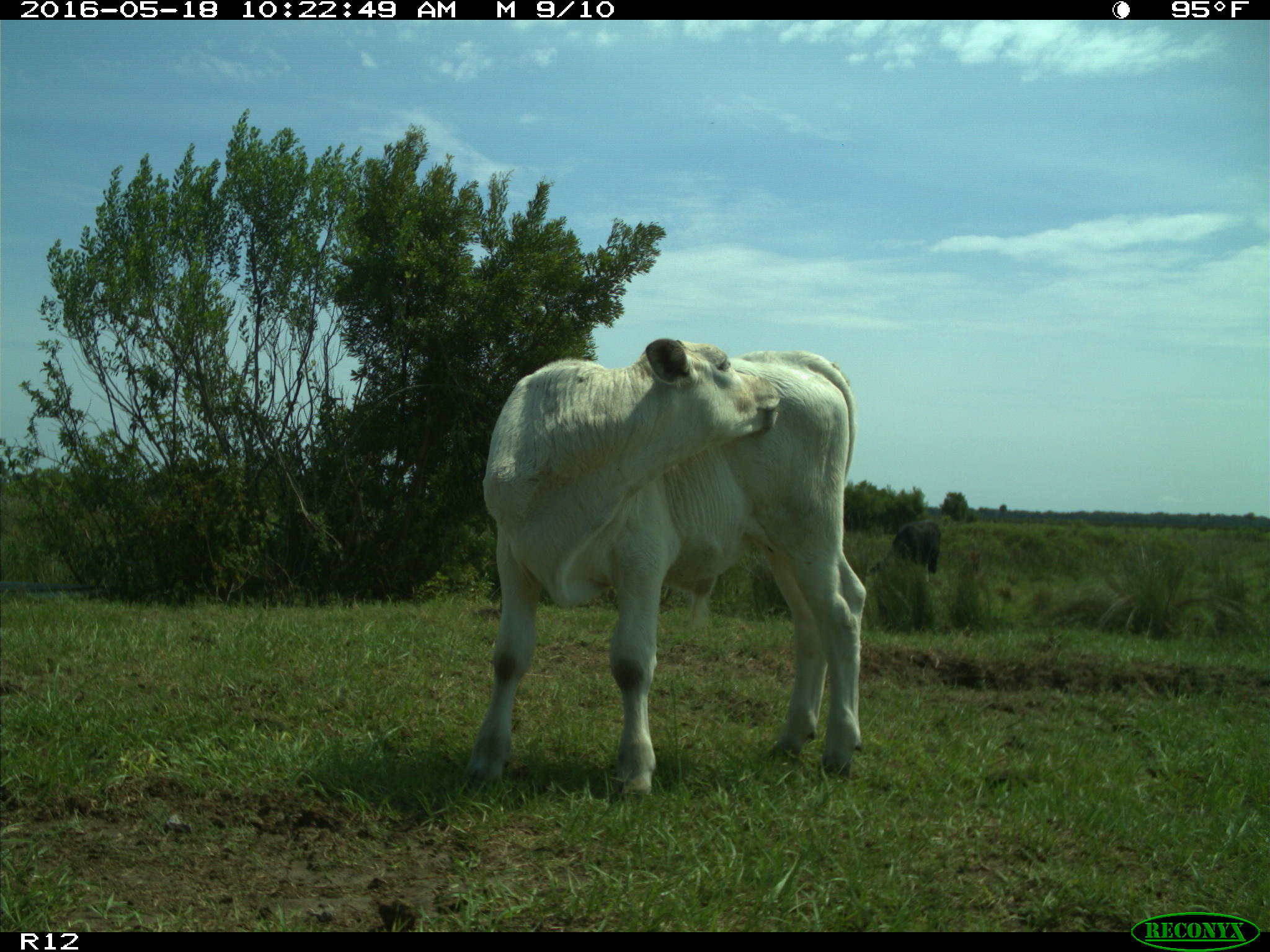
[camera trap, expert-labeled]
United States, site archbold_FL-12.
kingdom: Animalia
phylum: Chordata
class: Mammalia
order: Artiodactyla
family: Bovidae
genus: Bos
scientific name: Bos taurus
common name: domestic cow